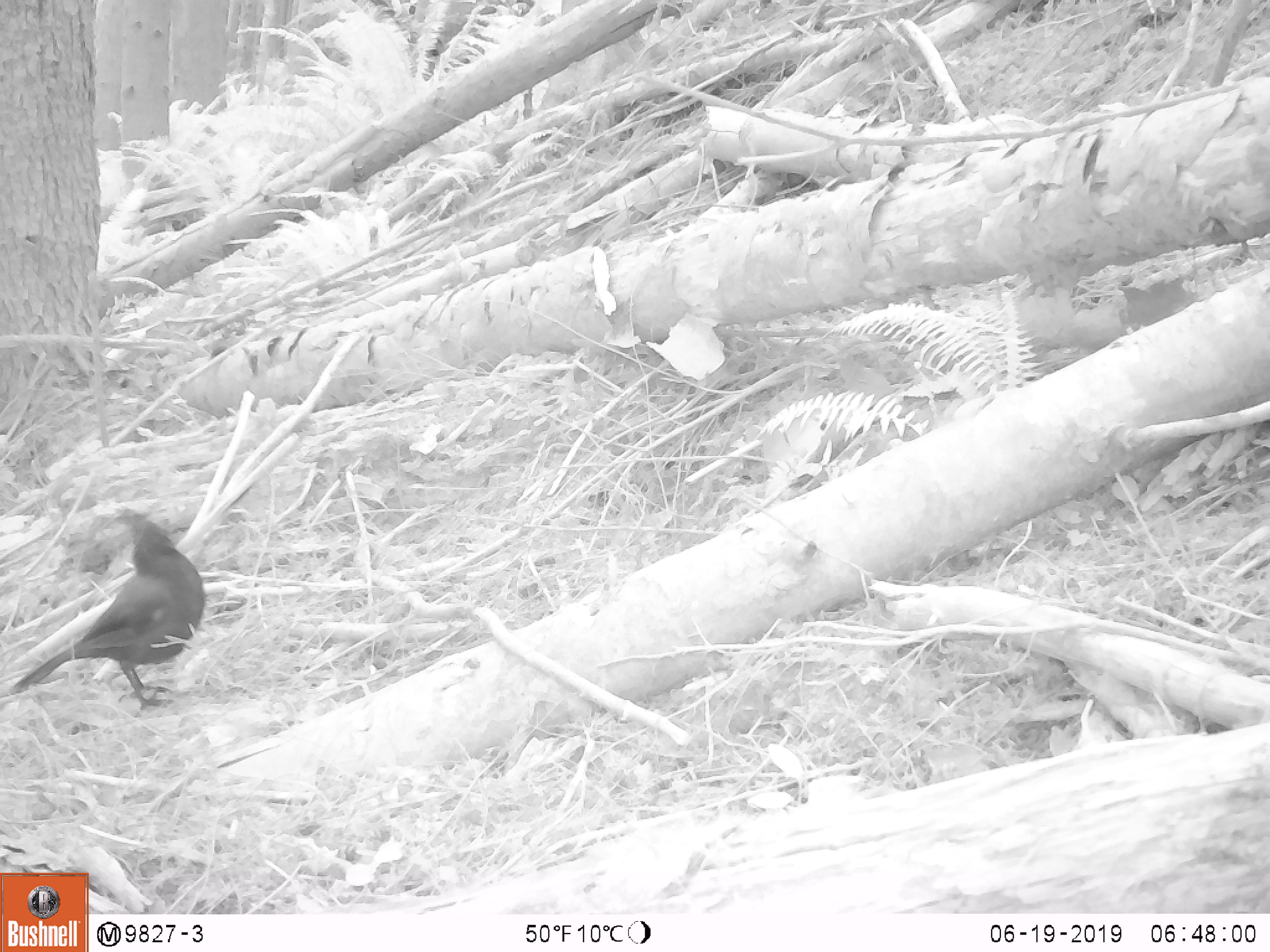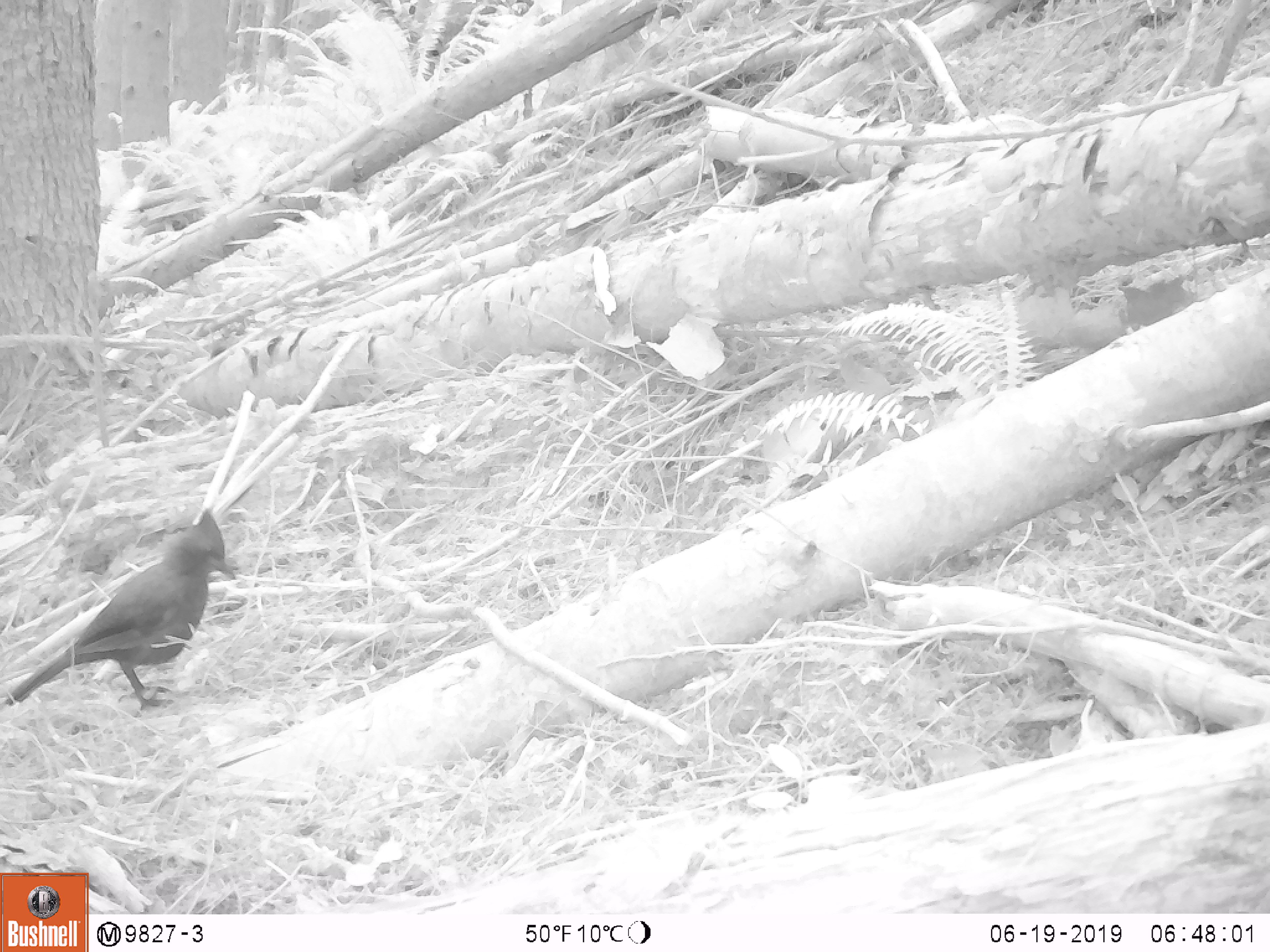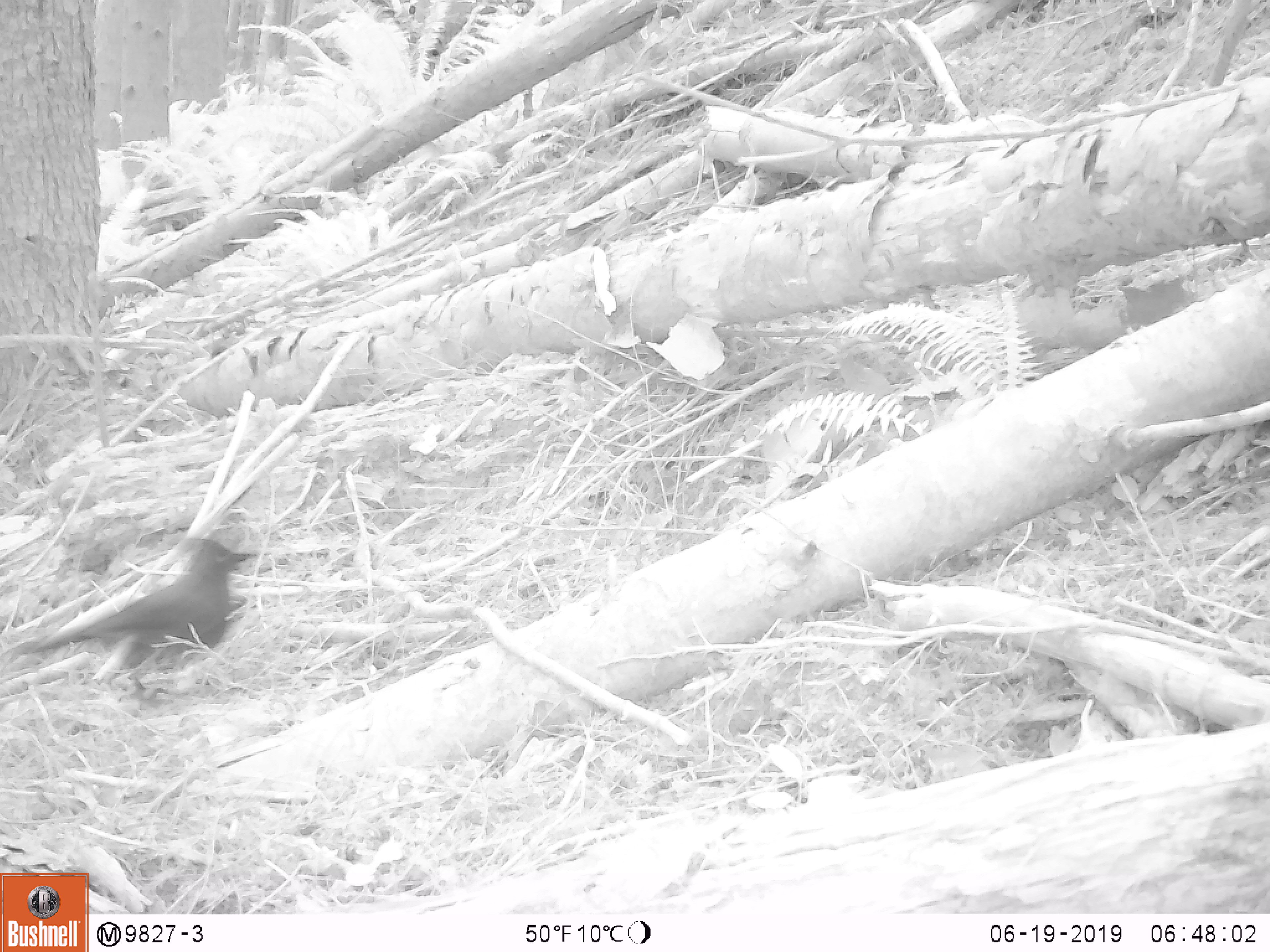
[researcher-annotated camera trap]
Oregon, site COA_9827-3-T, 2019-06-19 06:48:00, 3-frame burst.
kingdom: Animalia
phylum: Chordata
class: Aves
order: Passeriformes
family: Corvidae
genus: Cyanocitta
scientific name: Cyanocitta stelleri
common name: steller's jay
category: stellers jay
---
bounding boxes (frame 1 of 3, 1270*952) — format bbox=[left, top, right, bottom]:
stellers jay: bbox=[12, 516, 214, 710]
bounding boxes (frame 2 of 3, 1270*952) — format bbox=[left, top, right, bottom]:
stellers jay: bbox=[2, 504, 240, 707]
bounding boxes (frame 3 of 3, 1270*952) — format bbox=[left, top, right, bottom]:
stellers jay: bbox=[29, 529, 260, 692]